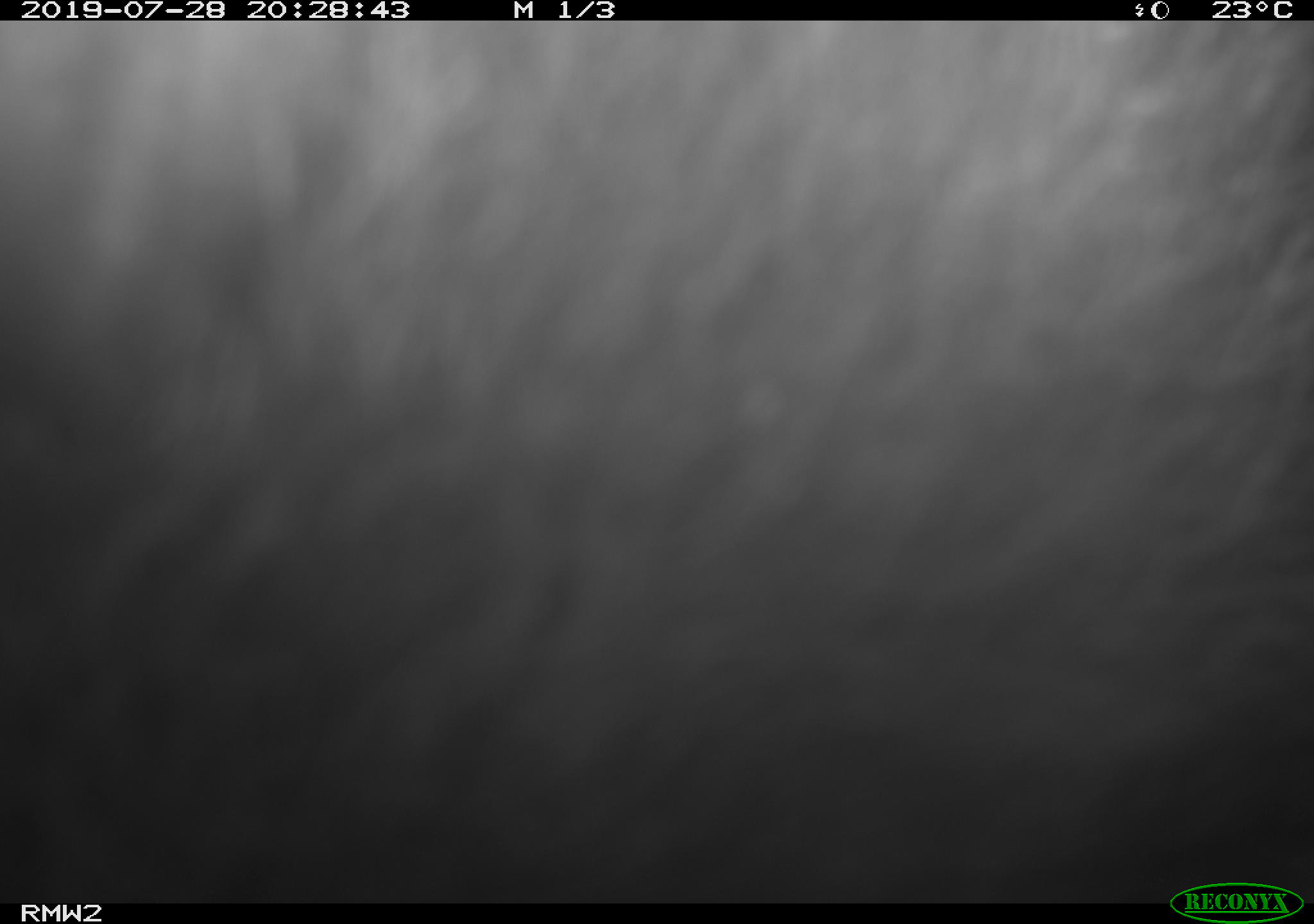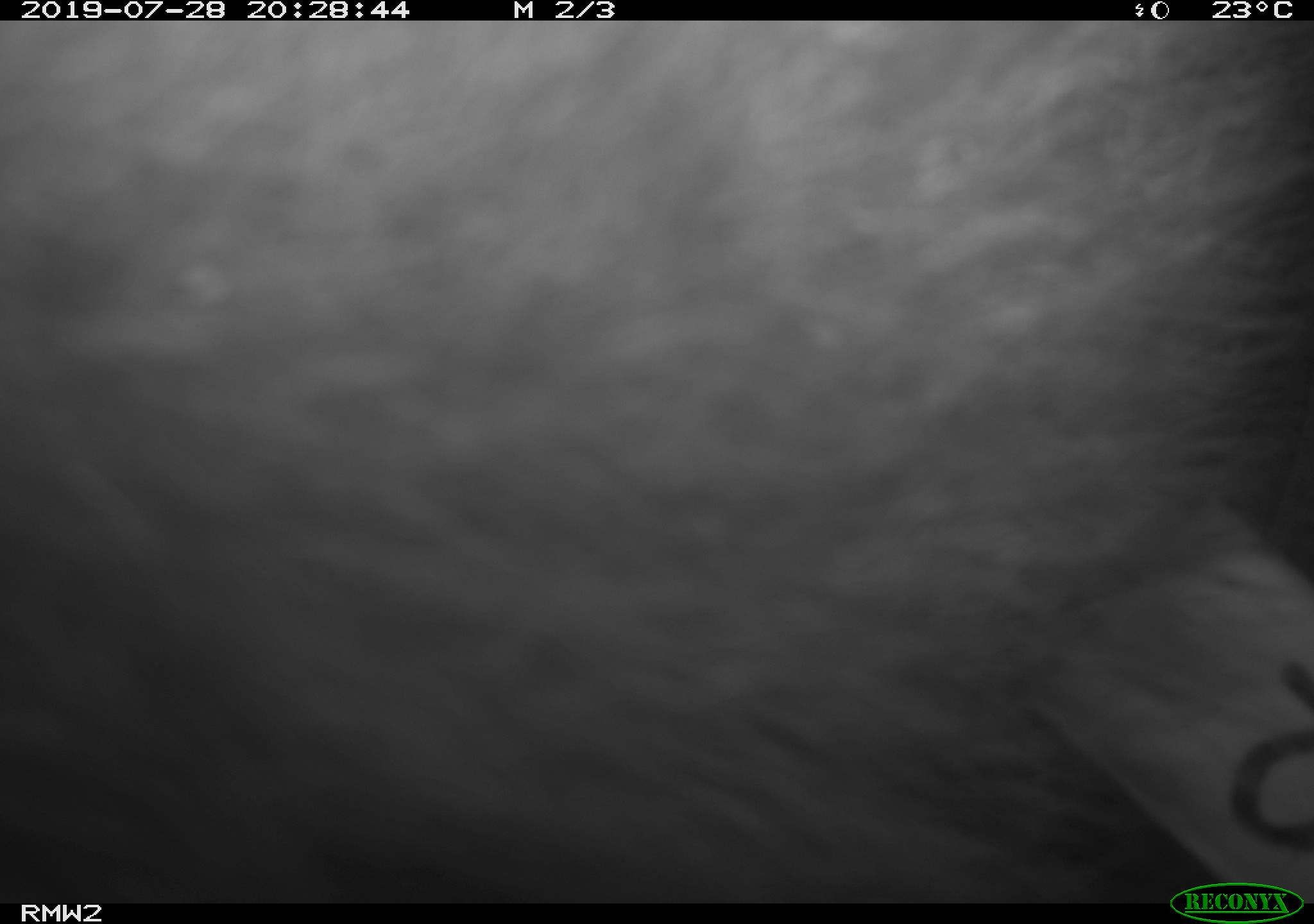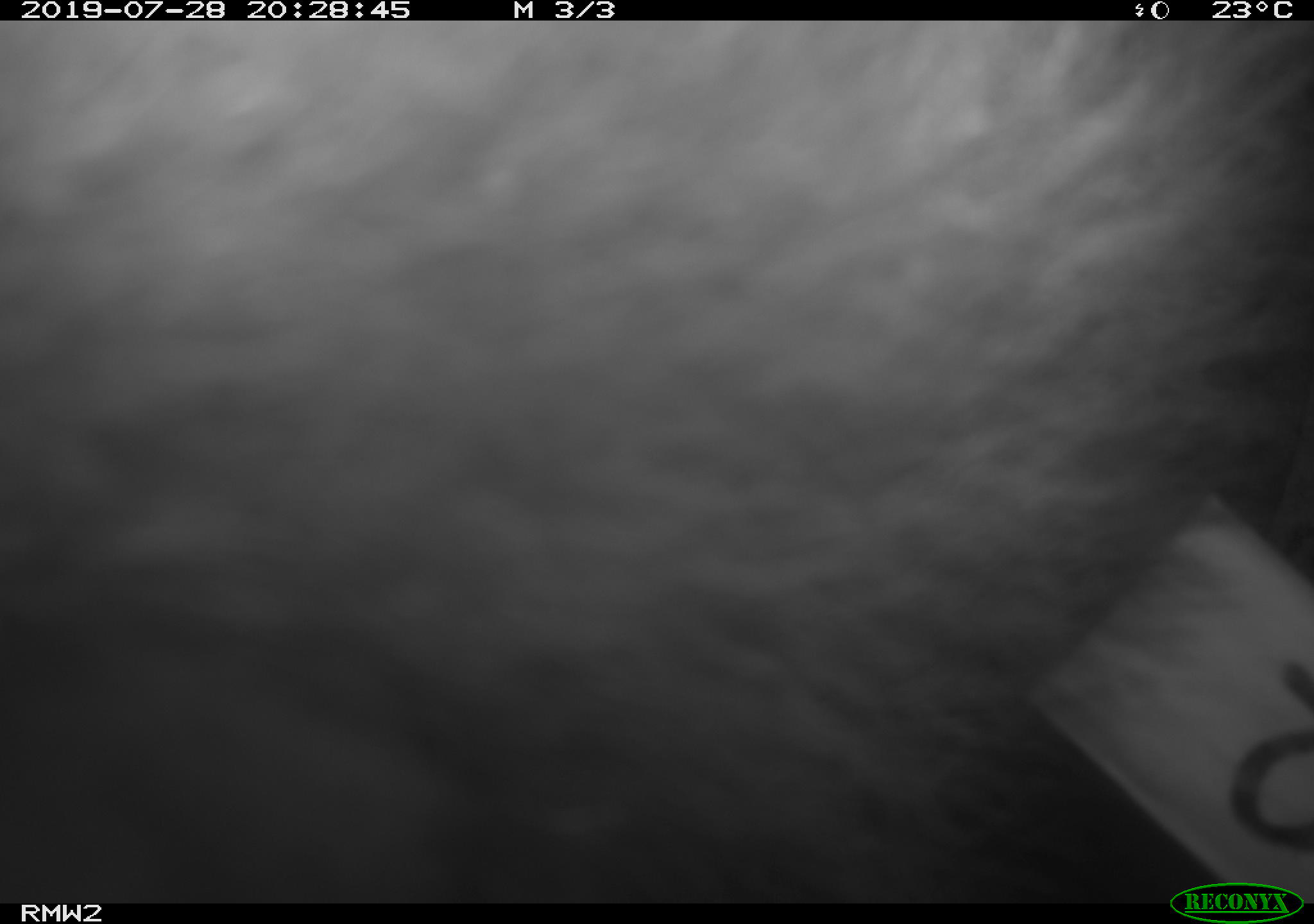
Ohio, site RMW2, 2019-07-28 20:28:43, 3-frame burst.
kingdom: Animalia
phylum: Chordata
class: Mammalia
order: Didelphimorphia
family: Didelphidae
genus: Didelphis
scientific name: Didelphis virginiana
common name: virginia opossum